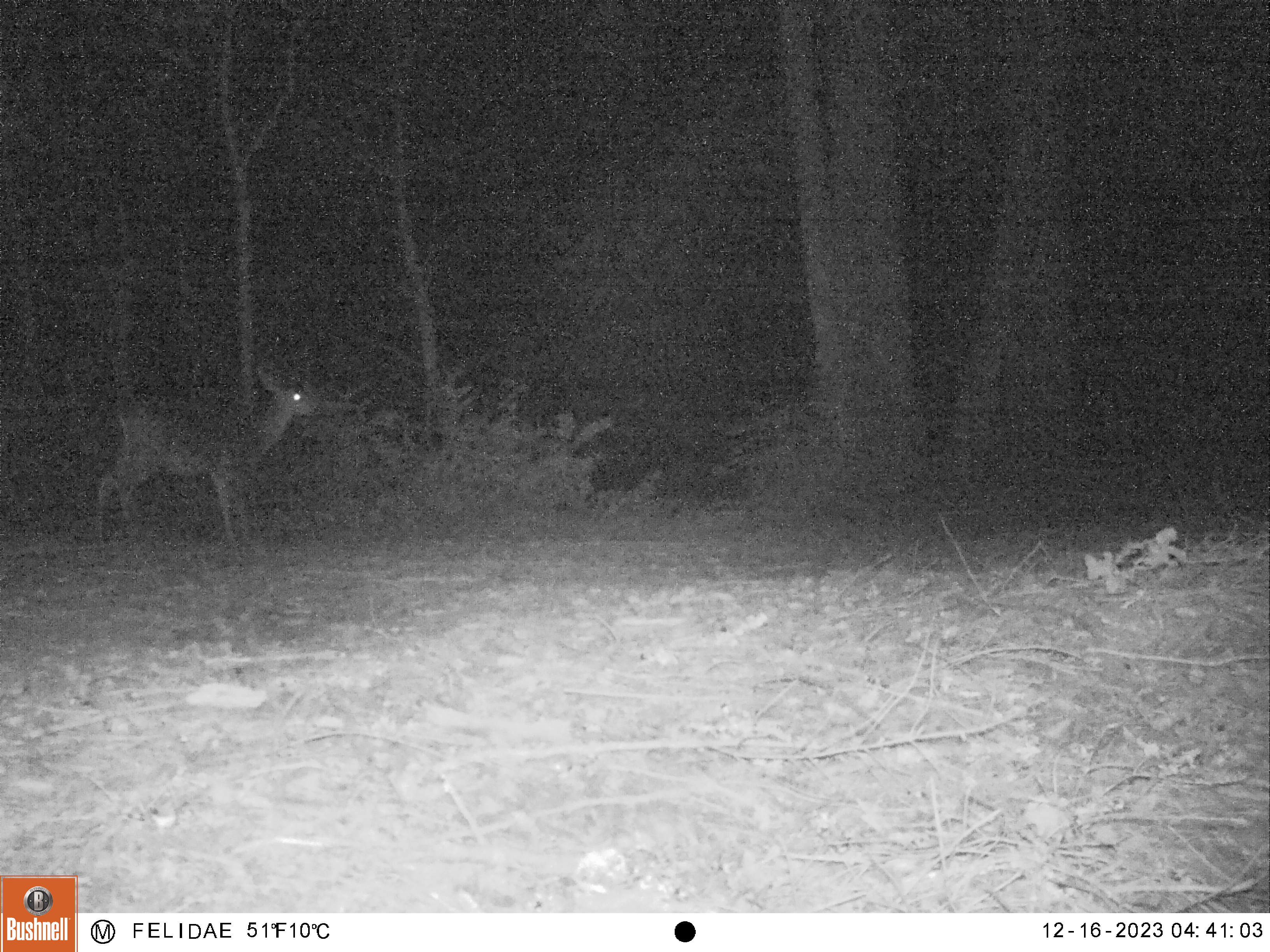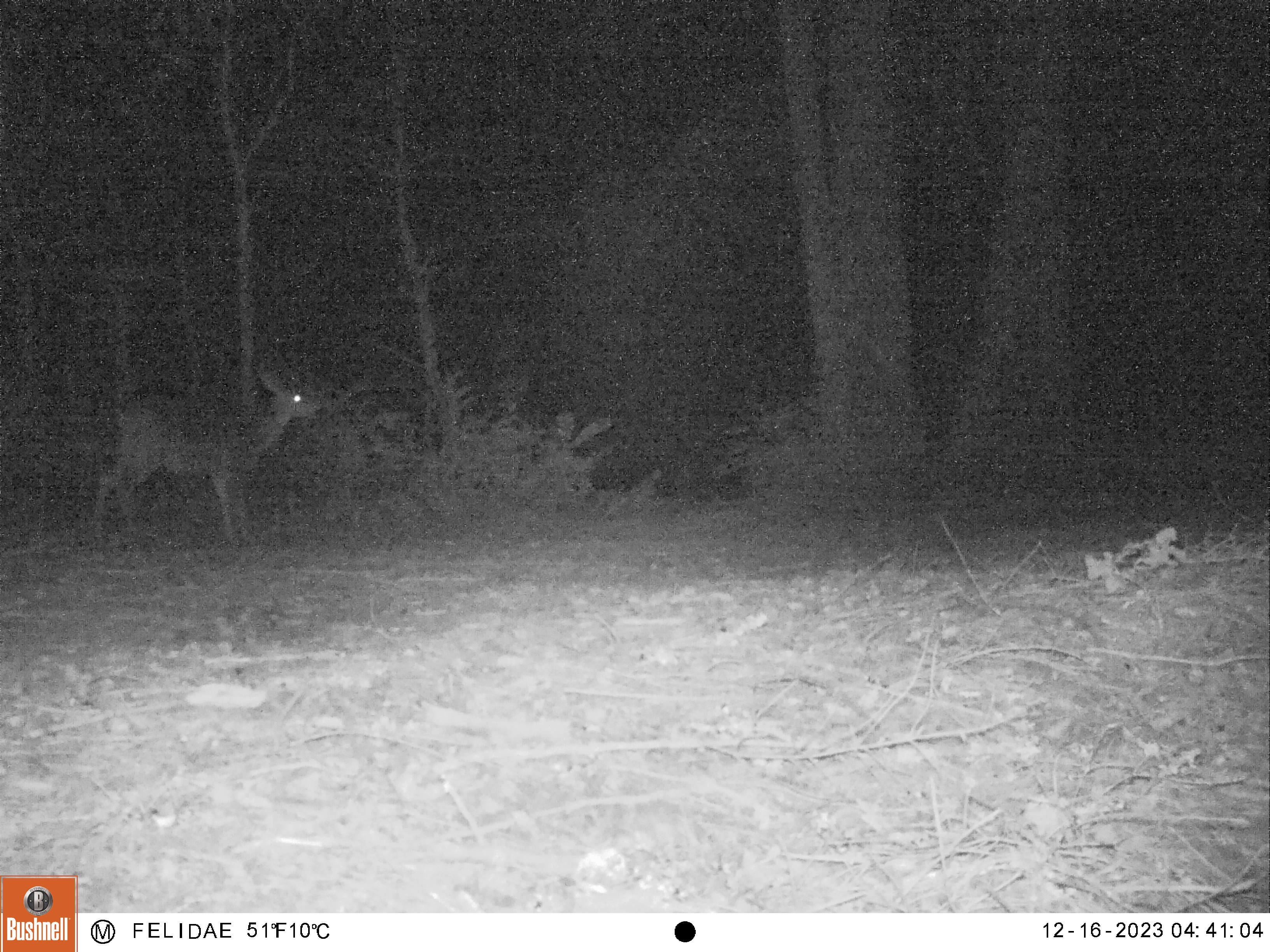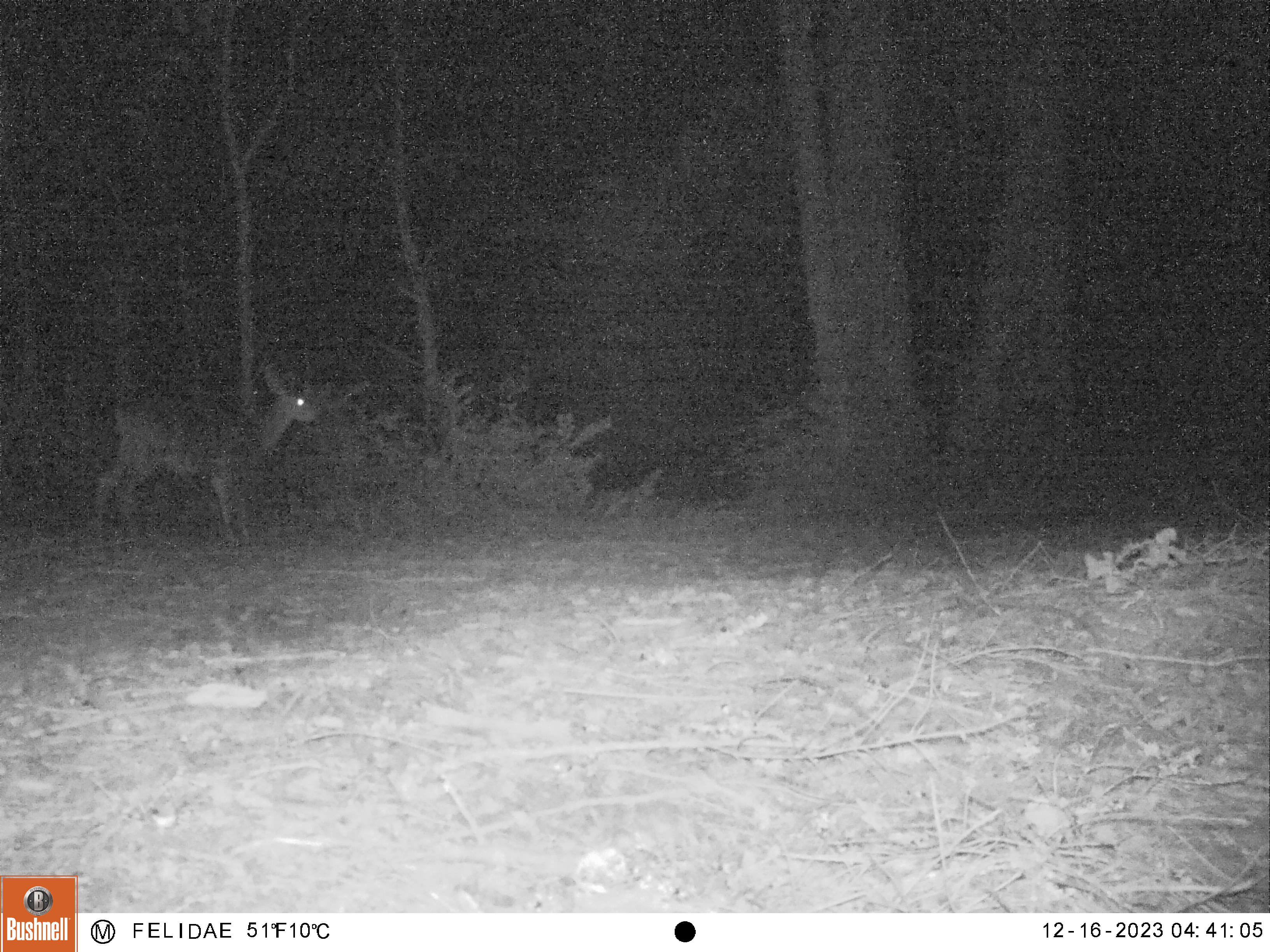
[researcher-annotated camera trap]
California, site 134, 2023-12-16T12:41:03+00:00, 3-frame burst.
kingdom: Animalia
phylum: Chordata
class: Mammalia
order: Artiodactyla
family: Cervidae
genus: Odocoileus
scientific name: Odocoileus hemionus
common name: mule deer